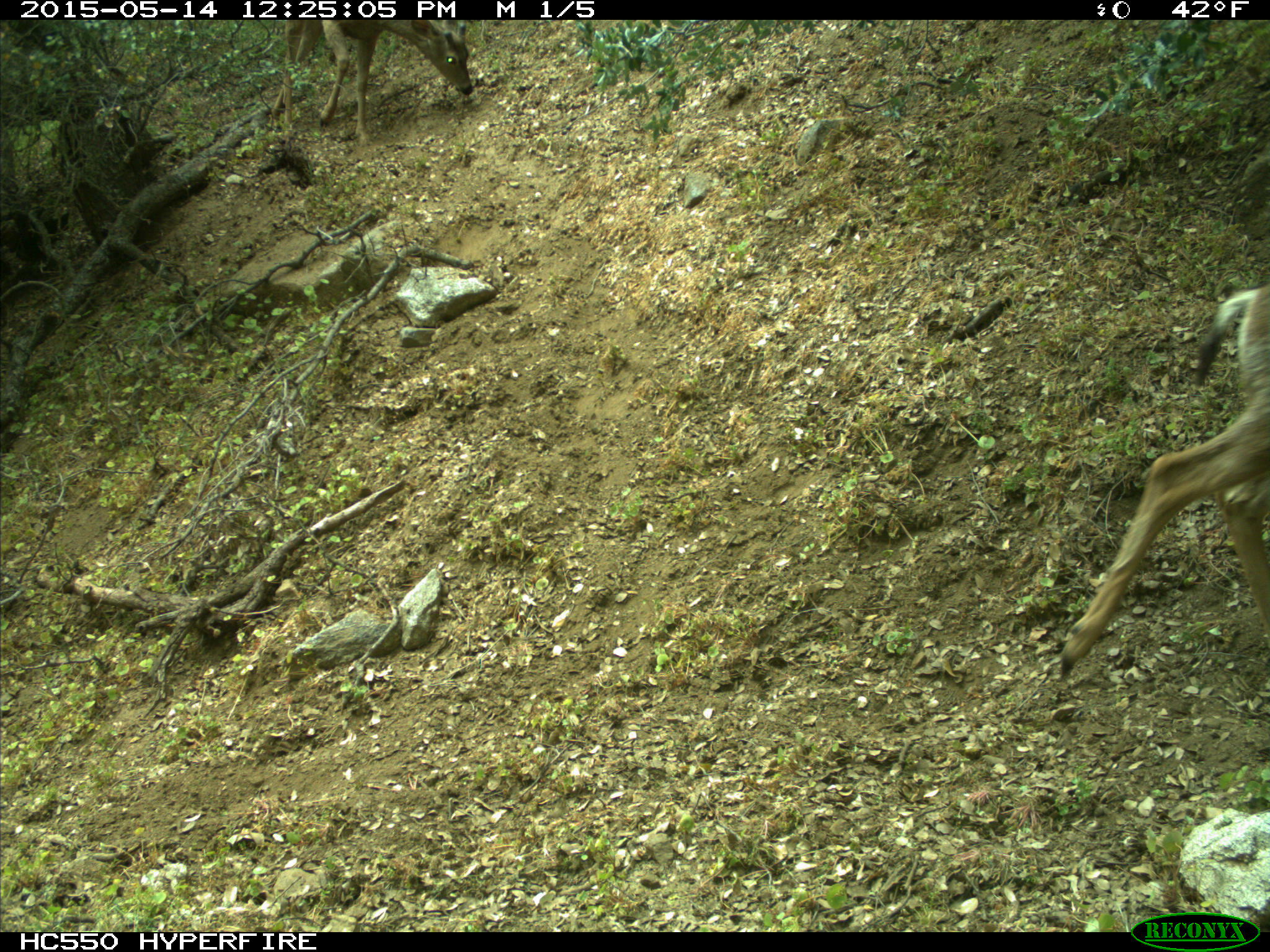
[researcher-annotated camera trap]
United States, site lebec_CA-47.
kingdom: Animalia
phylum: Chordata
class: Mammalia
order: Artiodactyla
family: Cervidae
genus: Odocoileus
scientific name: Odocoileus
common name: deer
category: unidentified deer